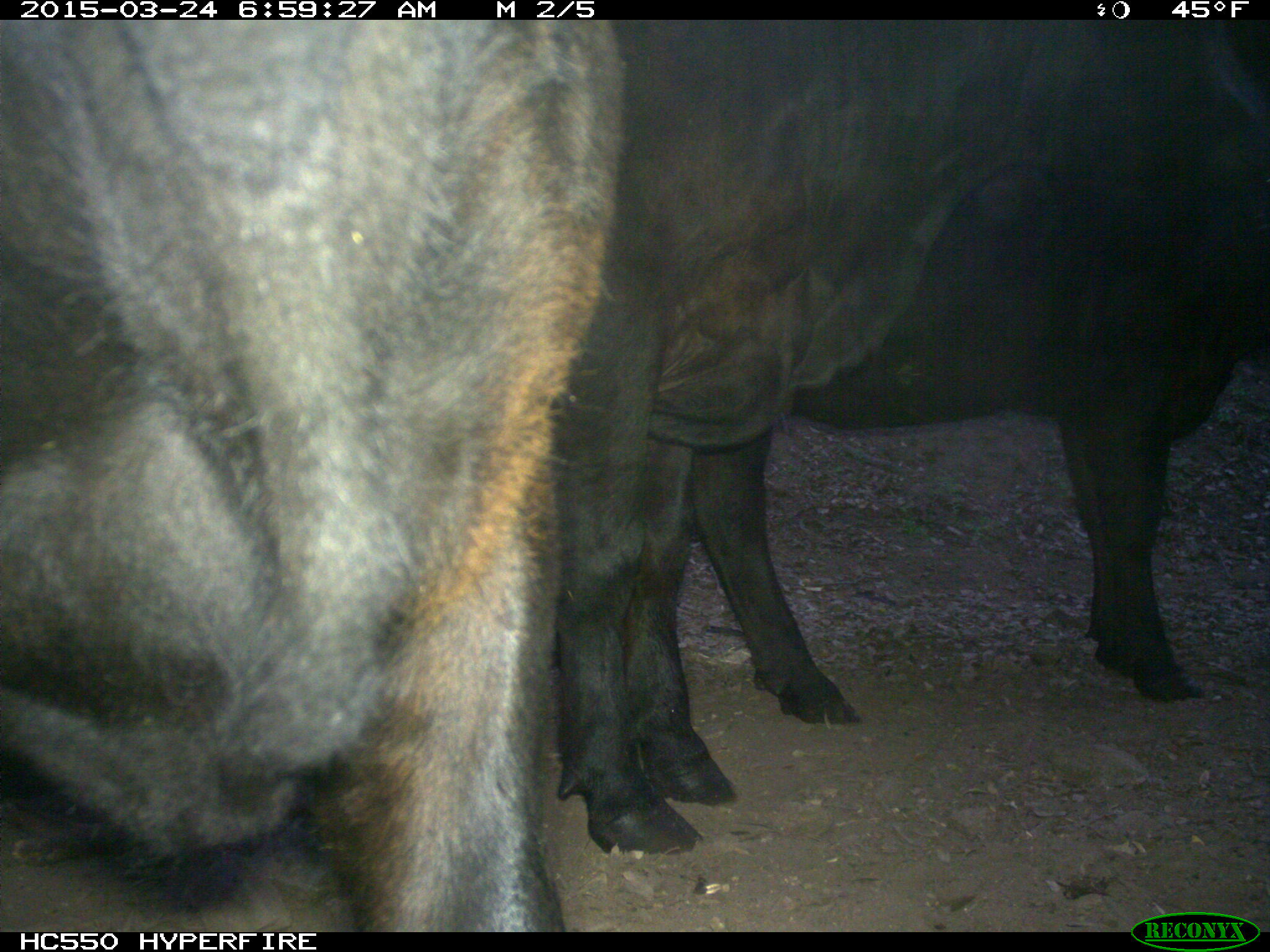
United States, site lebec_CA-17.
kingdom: Animalia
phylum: Chordata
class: Mammalia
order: Artiodactyla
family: Bovidae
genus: Bos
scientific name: Bos taurus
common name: domestic cow